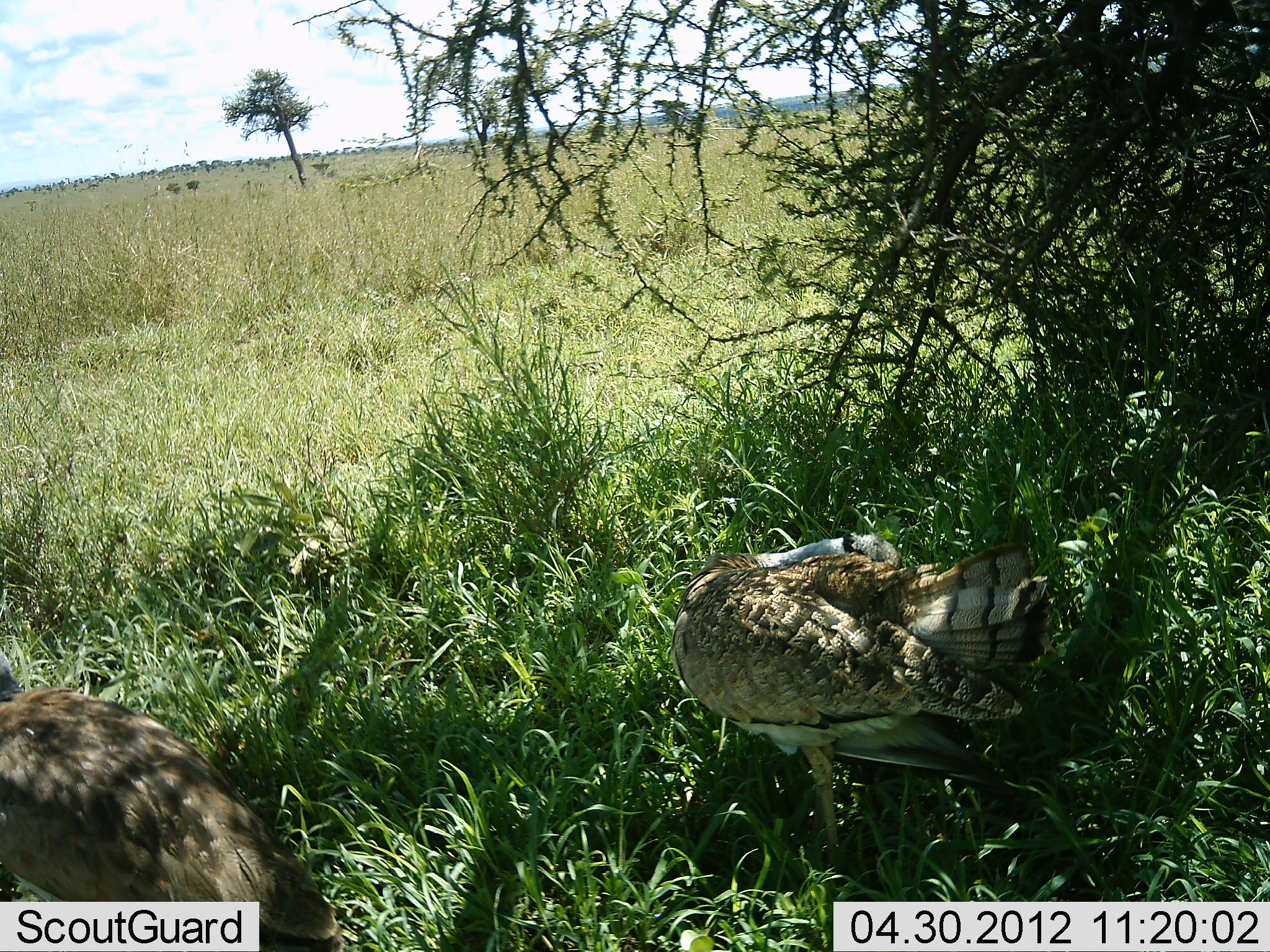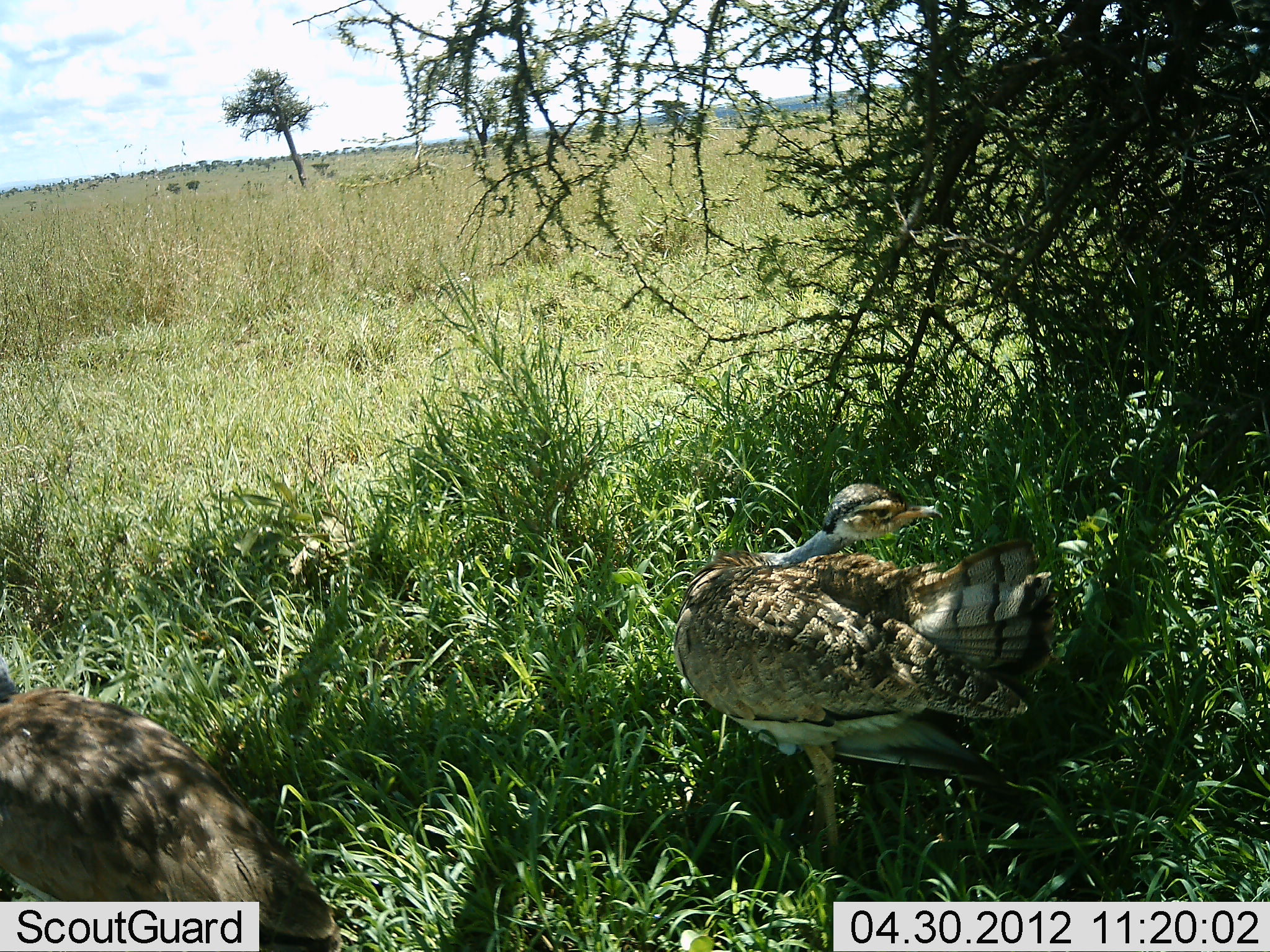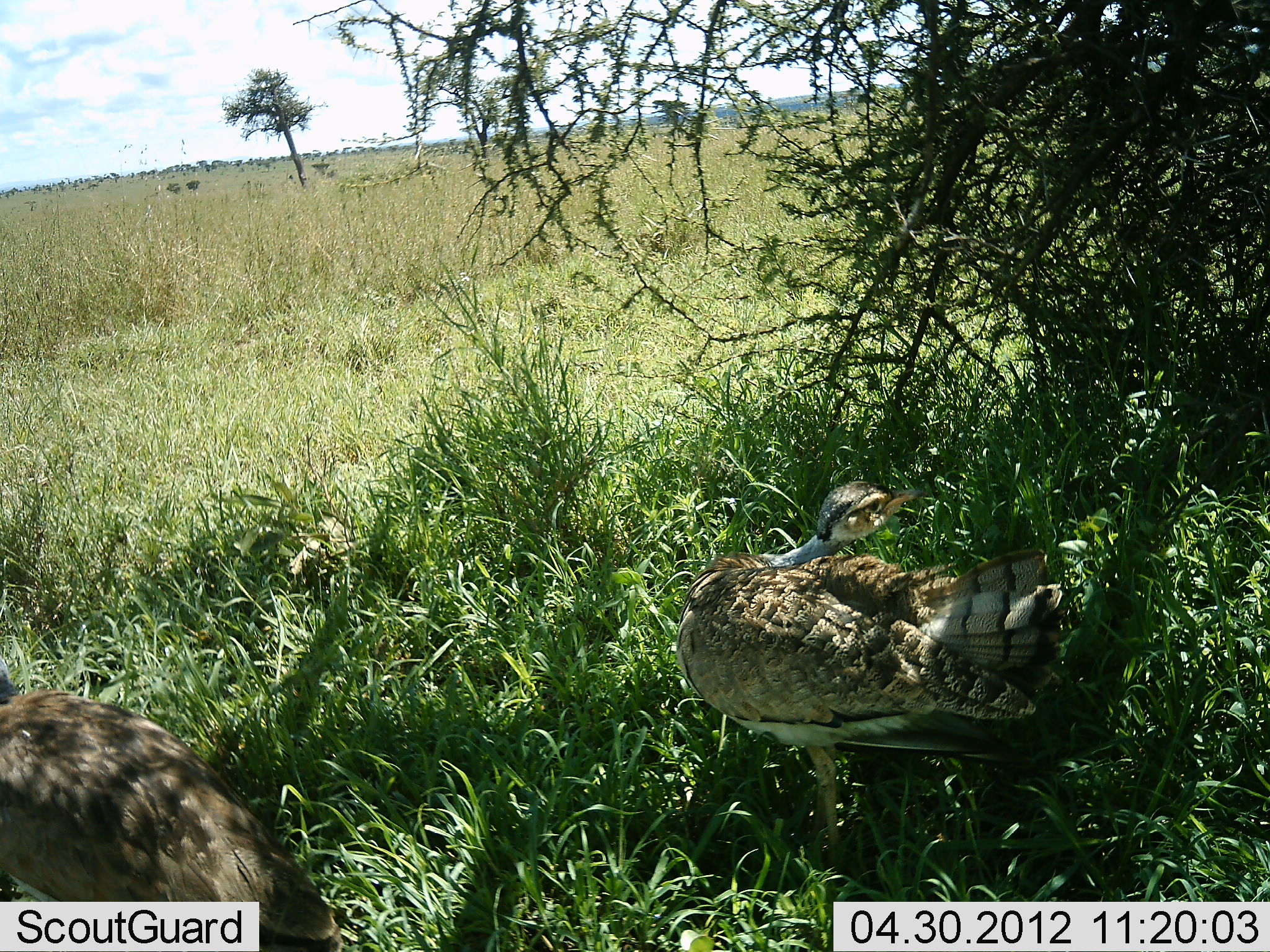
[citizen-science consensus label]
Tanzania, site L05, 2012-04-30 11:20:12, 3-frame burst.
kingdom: Animalia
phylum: Chordata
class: Aves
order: Otidiformes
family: Otididae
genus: Ardeotis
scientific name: Ardeotis kori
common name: kori bustard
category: koribustard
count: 2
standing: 77%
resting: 23%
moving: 23%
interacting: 0%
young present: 0%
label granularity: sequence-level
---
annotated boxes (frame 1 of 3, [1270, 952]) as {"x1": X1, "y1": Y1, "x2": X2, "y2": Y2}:
animal: {"x1": 670, "y1": 530, "x2": 1059, "y2": 873}; {"x1": 1, "y1": 652, "x2": 347, "y2": 952}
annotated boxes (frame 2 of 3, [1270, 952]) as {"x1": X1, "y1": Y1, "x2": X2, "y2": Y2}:
animal: {"x1": 671, "y1": 481, "x2": 1059, "y2": 873}; {"x1": 1, "y1": 654, "x2": 341, "y2": 952}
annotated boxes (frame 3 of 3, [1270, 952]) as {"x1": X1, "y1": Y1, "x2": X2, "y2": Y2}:
animal: {"x1": 676, "y1": 481, "x2": 1063, "y2": 873}; {"x1": 1, "y1": 655, "x2": 340, "y2": 952}